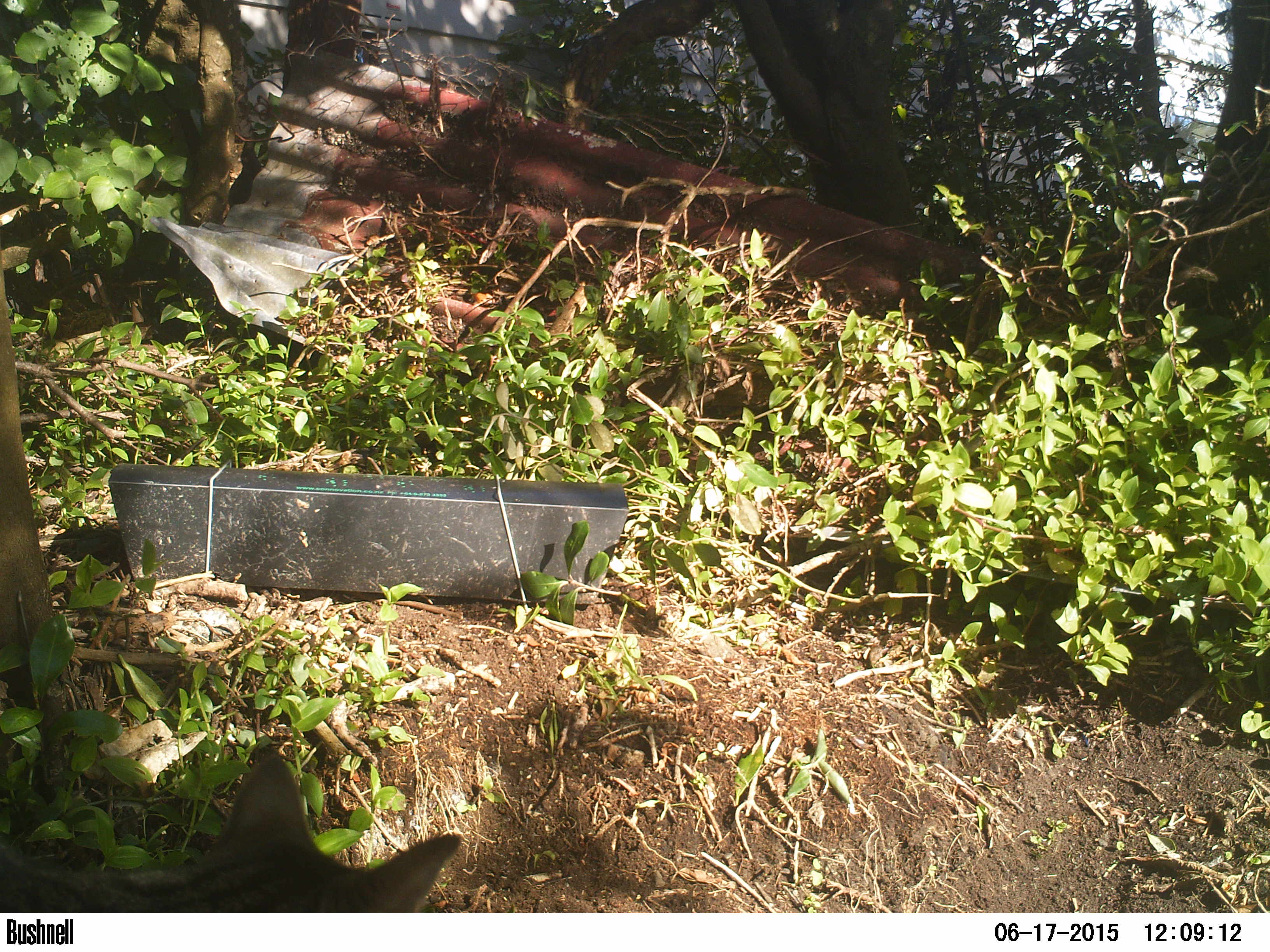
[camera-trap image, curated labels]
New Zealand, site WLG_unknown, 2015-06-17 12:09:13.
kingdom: Animalia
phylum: Chordata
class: Mammalia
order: Carnivora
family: Felidae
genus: Felis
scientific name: Felis catus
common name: domestic cat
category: cat